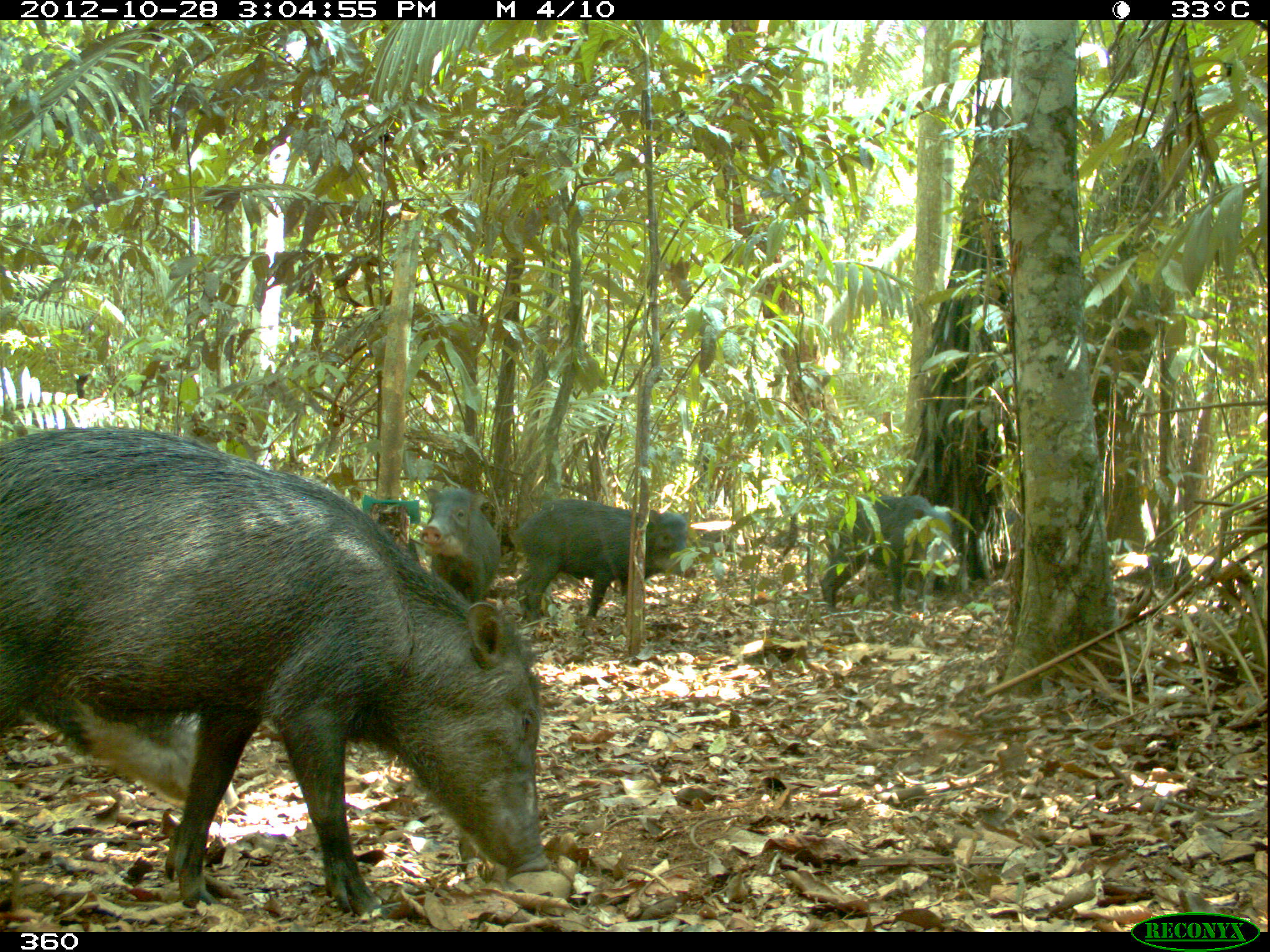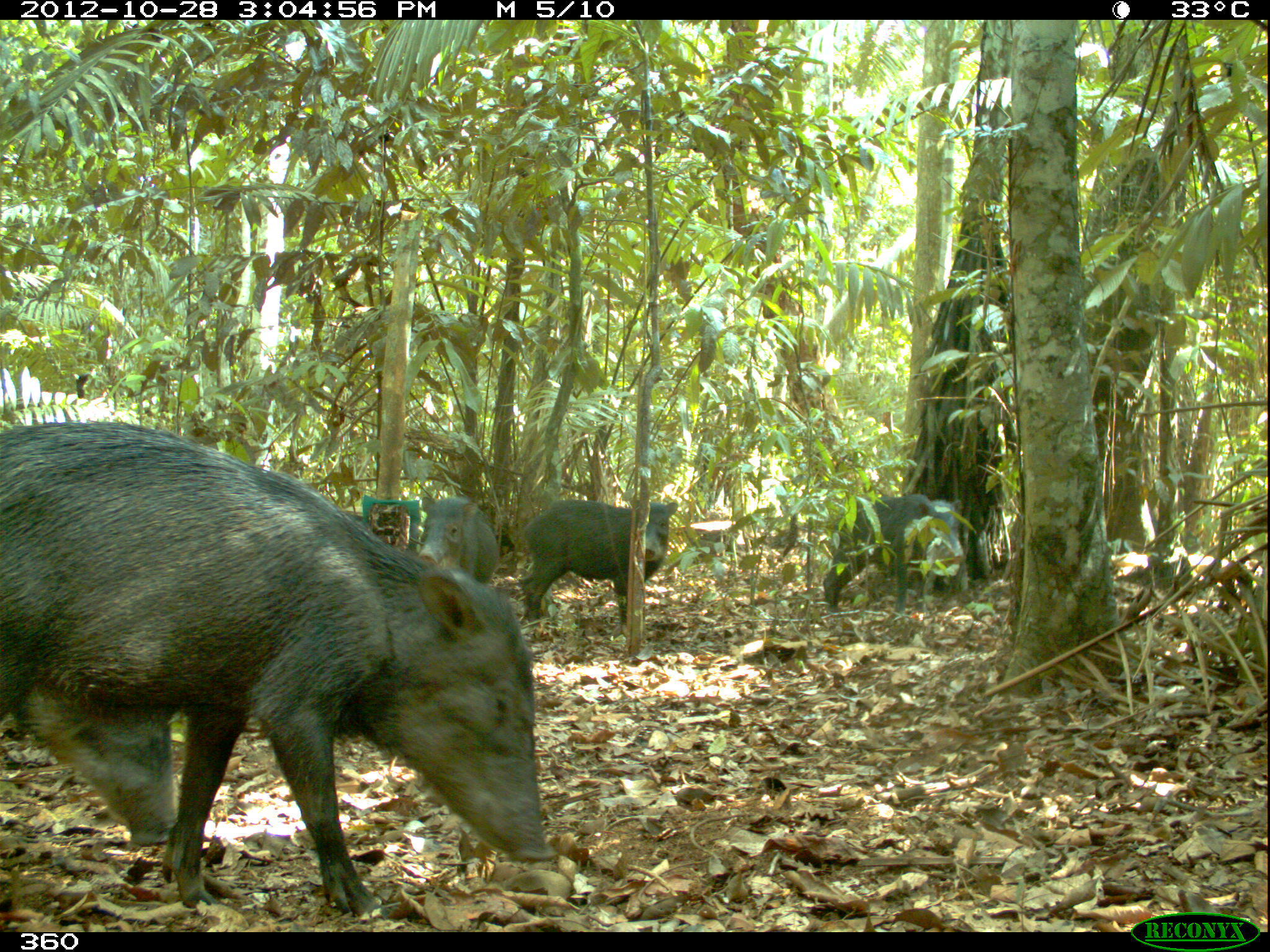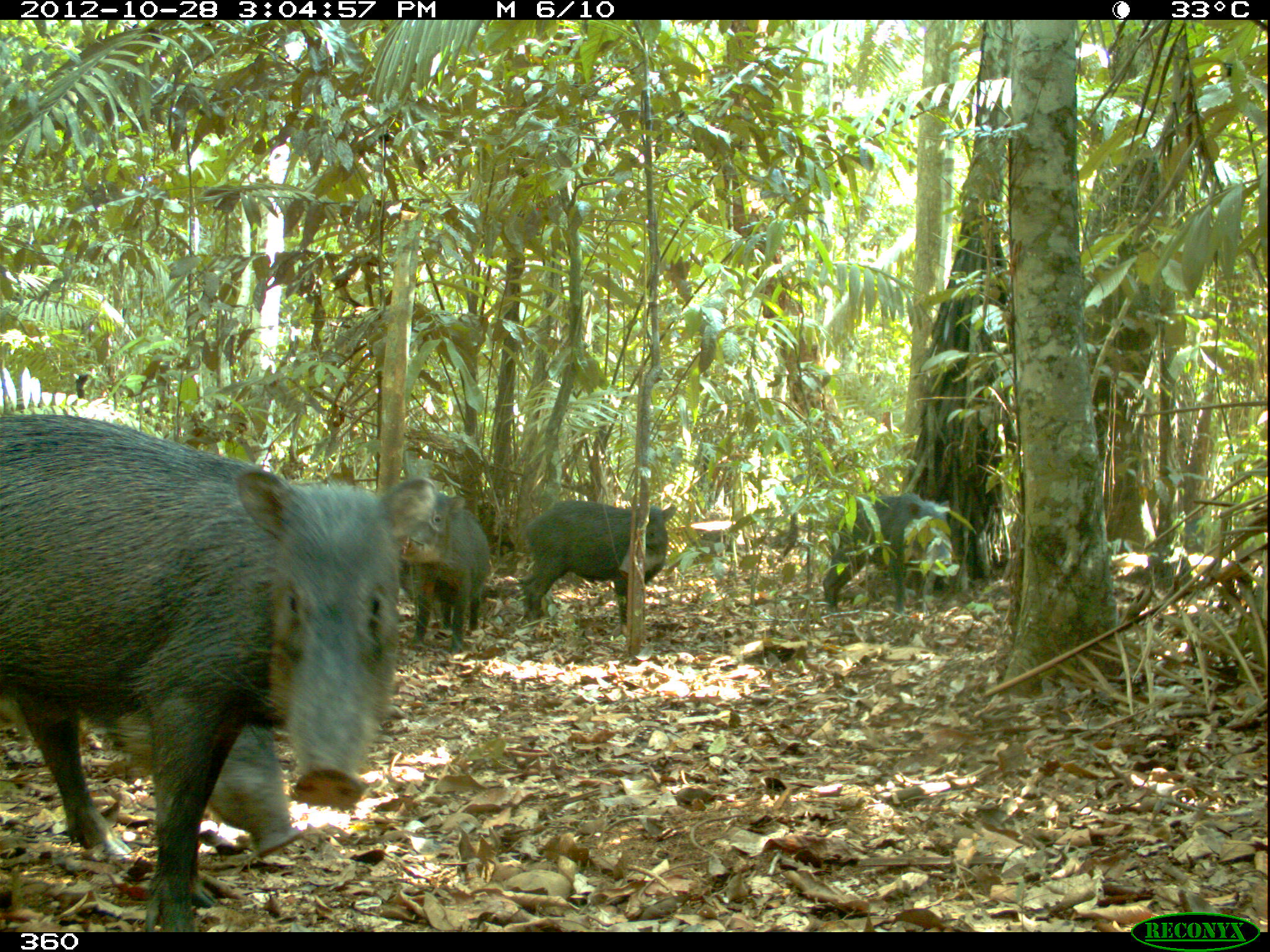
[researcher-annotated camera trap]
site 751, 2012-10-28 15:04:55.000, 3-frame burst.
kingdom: Animalia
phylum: Chordata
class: Mammalia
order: Artiodactyla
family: Tayassuidae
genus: Tayassu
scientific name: Tayassu pecari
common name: white-lipped peccary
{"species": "Tayassu pecari (white-lipped peccary)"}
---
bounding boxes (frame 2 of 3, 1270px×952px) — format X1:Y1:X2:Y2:
tayassu pecari: 0:420:550:923; 3:696:178:852; 518:499:677:620; 823:494:961:613; 417:496:496:582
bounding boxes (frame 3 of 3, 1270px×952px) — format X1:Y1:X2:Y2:
tayassu pecari: 0:413:396:928; 99:712:296:858; 391:447:489:653; 521:500:675:624; 822:493:952:613